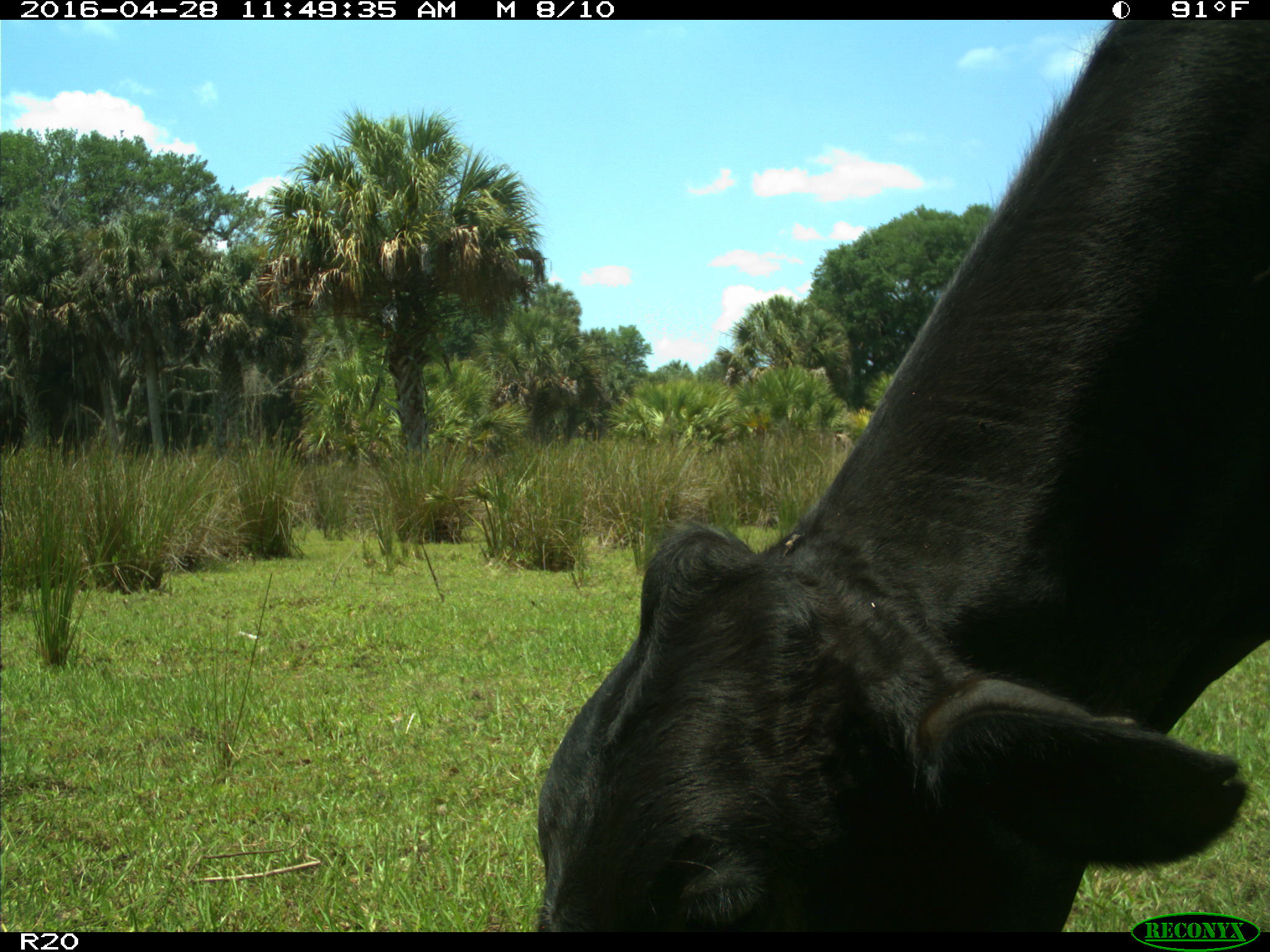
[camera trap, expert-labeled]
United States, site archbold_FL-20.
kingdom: Animalia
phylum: Chordata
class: Mammalia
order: Artiodactyla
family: Bovidae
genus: Bos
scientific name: Bos taurus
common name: domestic cow